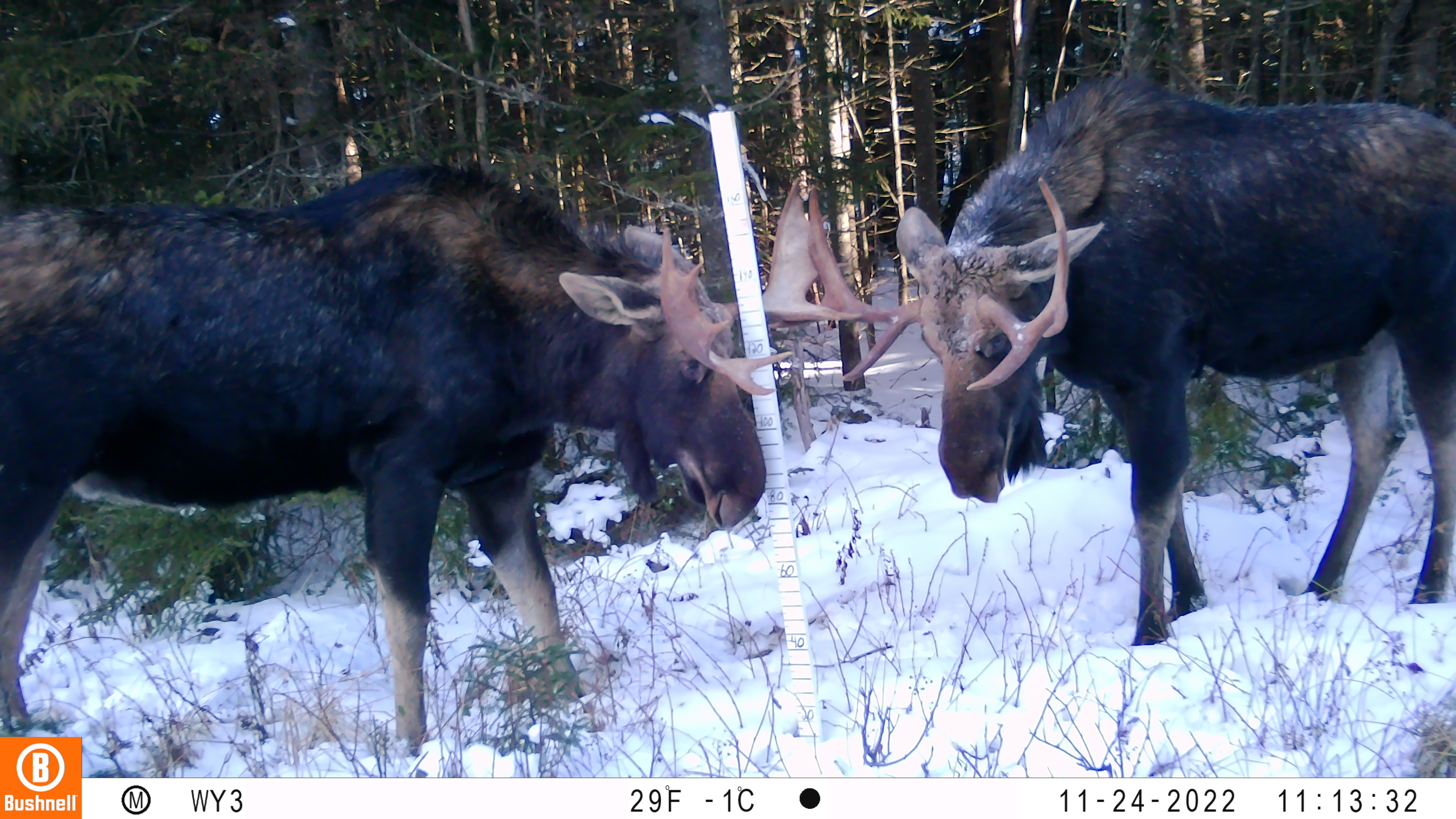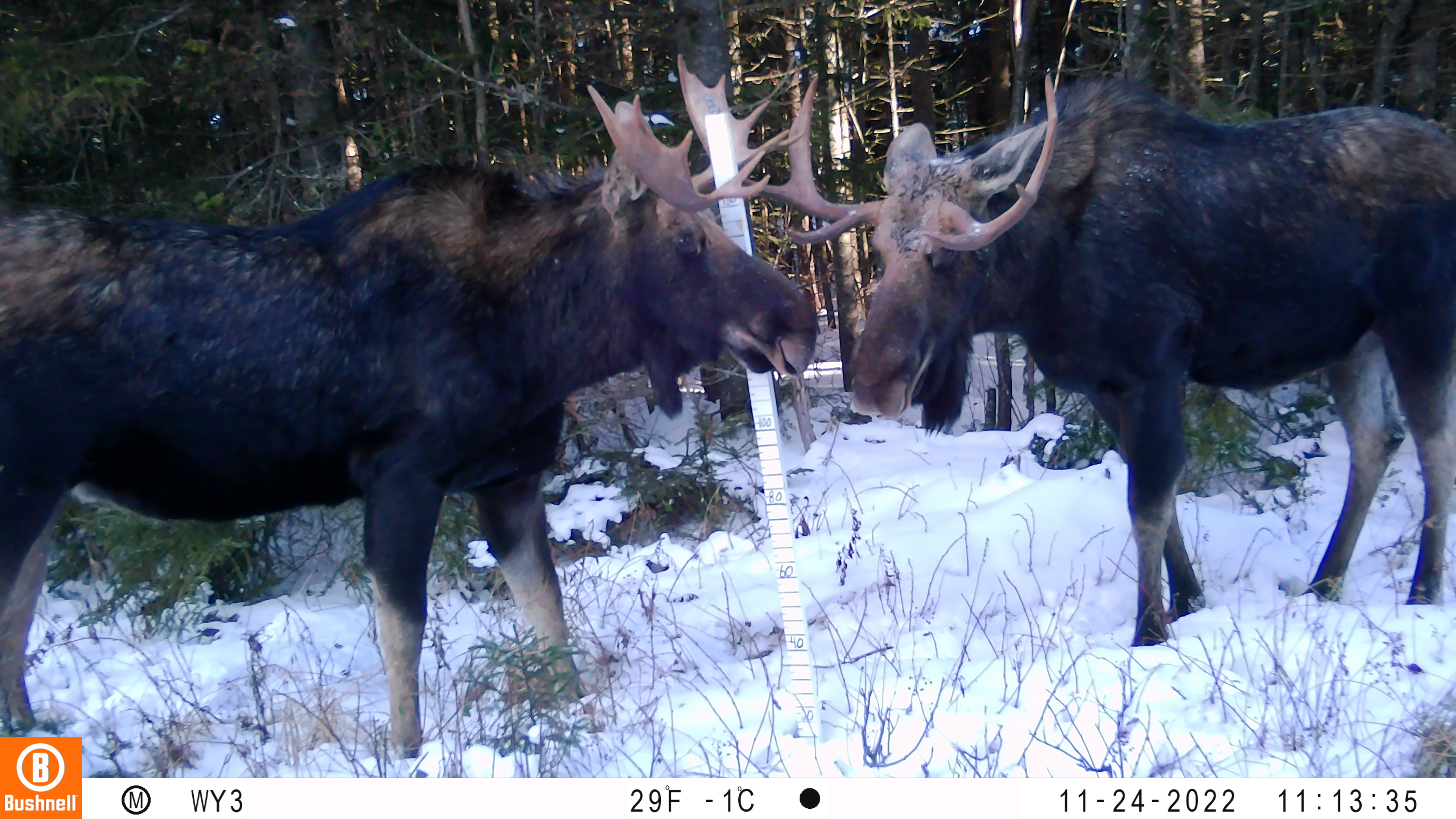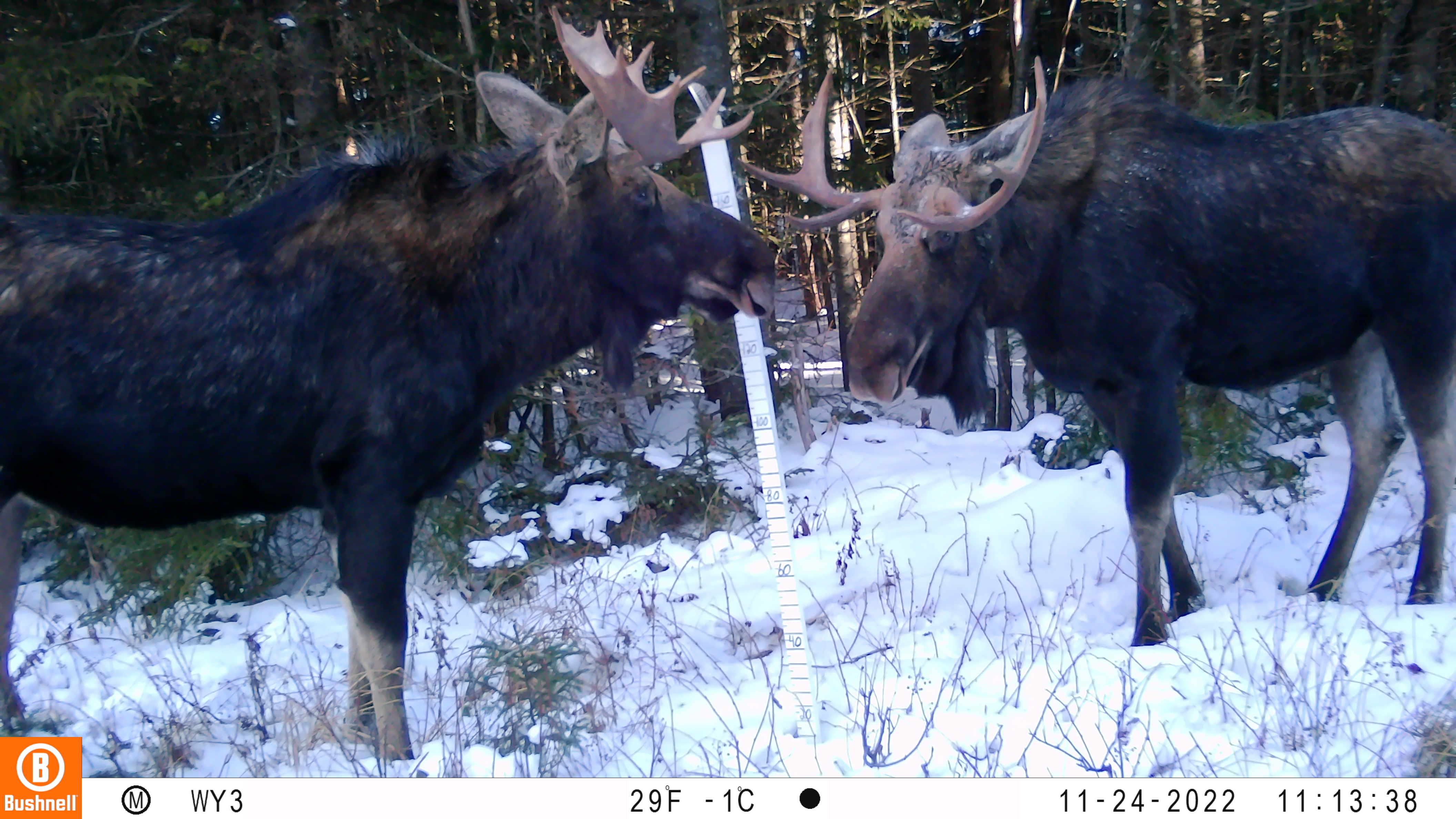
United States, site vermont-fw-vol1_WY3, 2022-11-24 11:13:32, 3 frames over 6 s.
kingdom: Animalia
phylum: Chordata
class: Mammalia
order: Artiodactyla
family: Cervidae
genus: Alces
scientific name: Alces alces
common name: moose